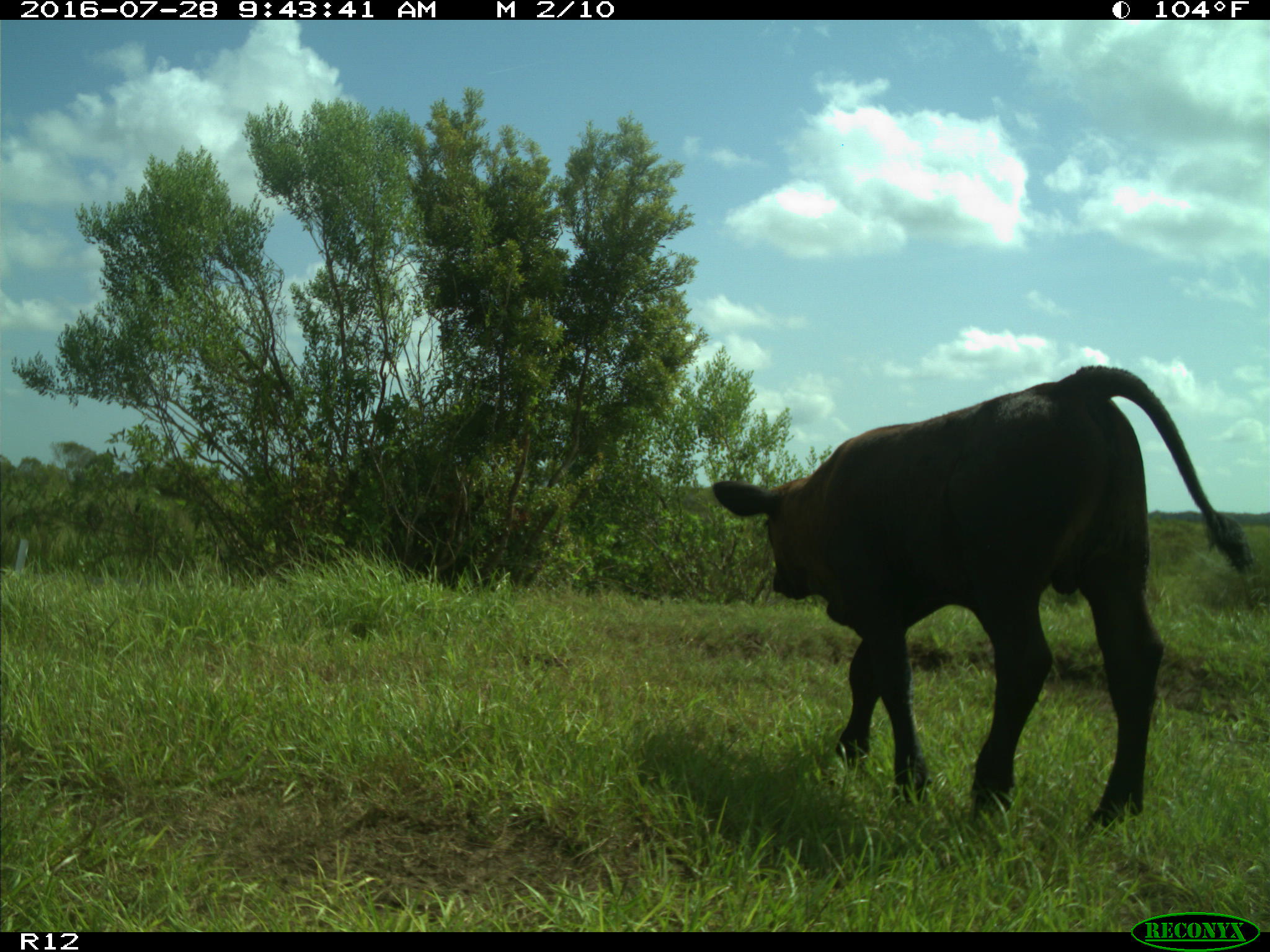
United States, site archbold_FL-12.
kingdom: Animalia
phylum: Chordata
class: Mammalia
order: Artiodactyla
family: Bovidae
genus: Bos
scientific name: Bos taurus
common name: domestic cow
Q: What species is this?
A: Bos taurus (domestic cow).